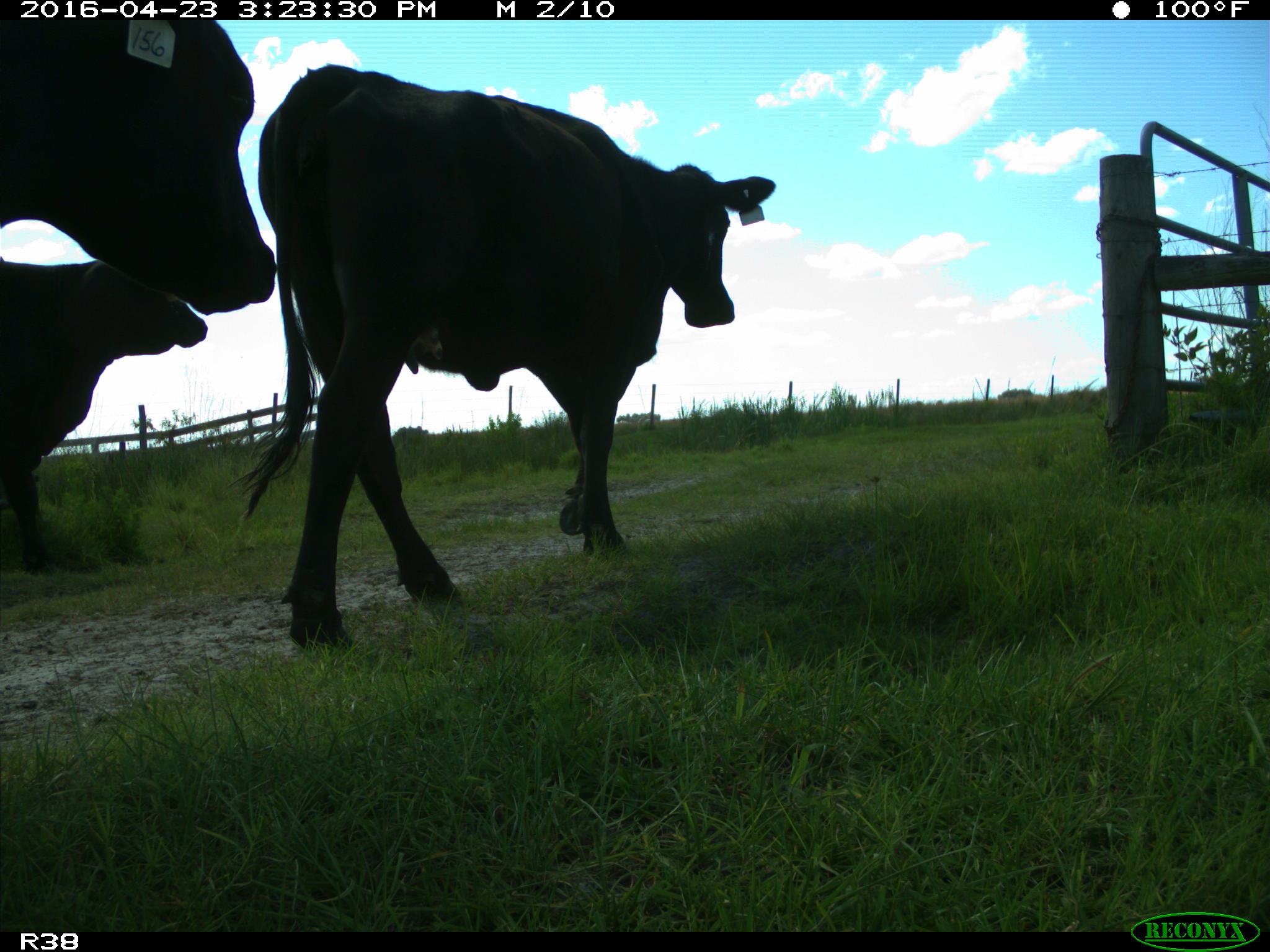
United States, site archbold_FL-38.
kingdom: Animalia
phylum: Chordata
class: Mammalia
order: Artiodactyla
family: Bovidae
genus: Bos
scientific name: Bos taurus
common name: domestic cow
Bos taurus (domestic cow).